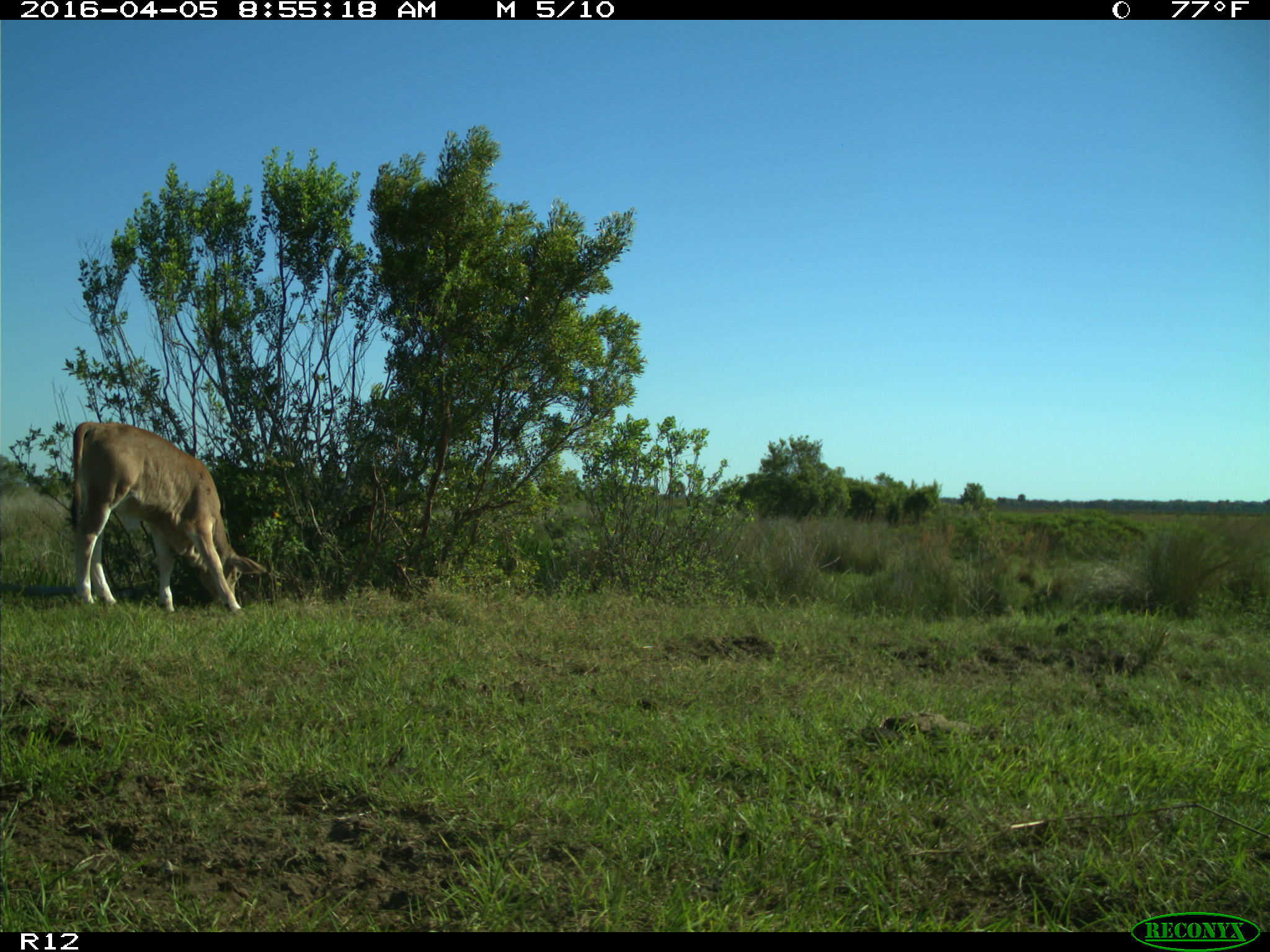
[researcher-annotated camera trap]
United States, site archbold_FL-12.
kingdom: Animalia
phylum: Chordata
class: Mammalia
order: Artiodactyla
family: Bovidae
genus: Bos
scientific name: Bos taurus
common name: domestic cow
Bos taurus (domestic cow).